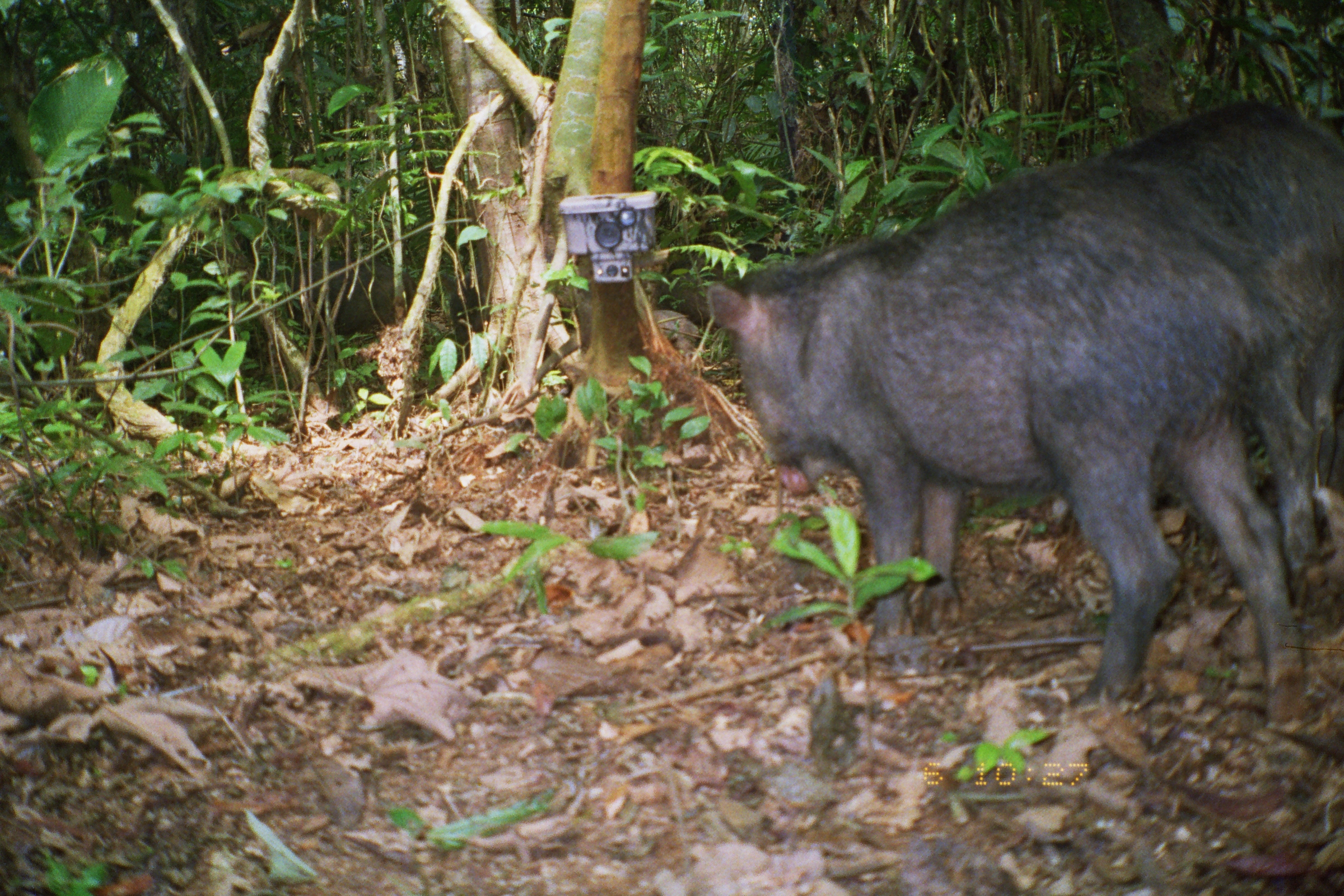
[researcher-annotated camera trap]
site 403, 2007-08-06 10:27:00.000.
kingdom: Animalia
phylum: Chordata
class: Mammalia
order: Artiodactyla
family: Tayassuidae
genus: Tayassu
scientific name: Tayassu pecari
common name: white-lipped peccary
Tayassu pecari (white-lipped peccary).